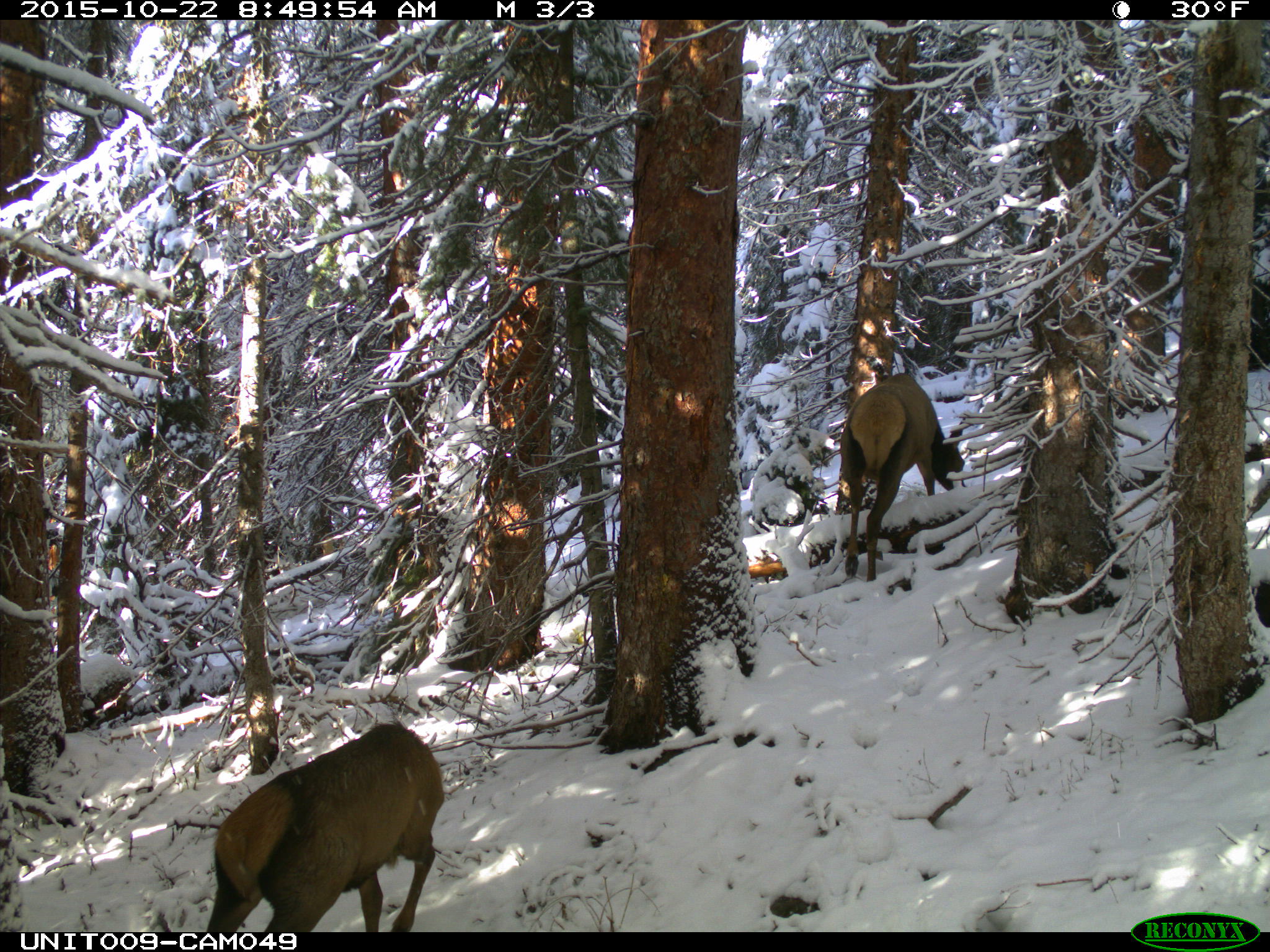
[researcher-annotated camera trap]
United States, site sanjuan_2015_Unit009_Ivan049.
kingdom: Animalia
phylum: Chordata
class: Mammalia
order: Artiodactyla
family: Cervidae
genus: Cervus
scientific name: Cervus elaphus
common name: red deer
Cervus elaphus (red deer).